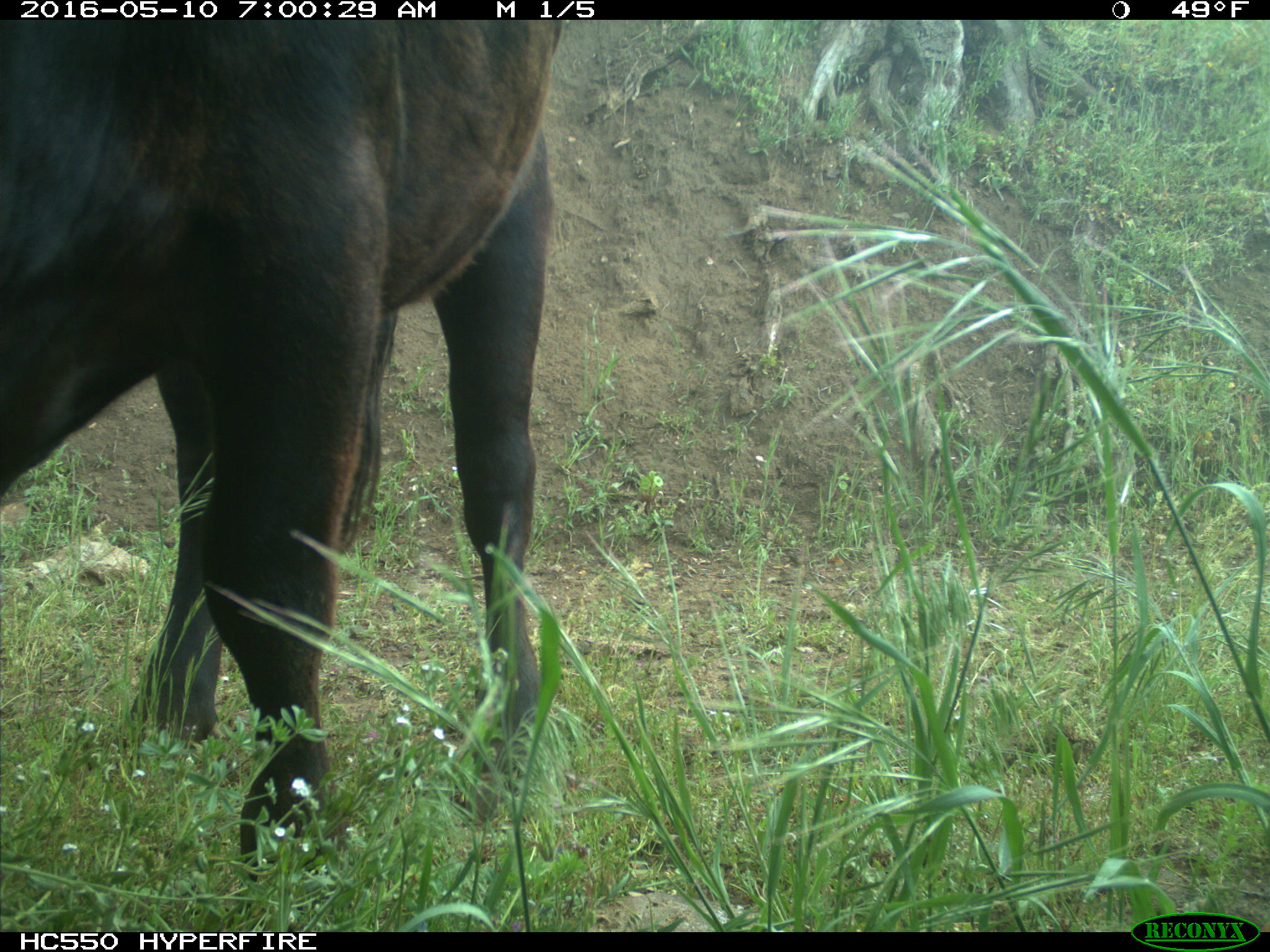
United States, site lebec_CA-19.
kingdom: Animalia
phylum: Chordata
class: Mammalia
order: Artiodactyla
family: Bovidae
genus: Bos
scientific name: Bos taurus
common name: domestic cow